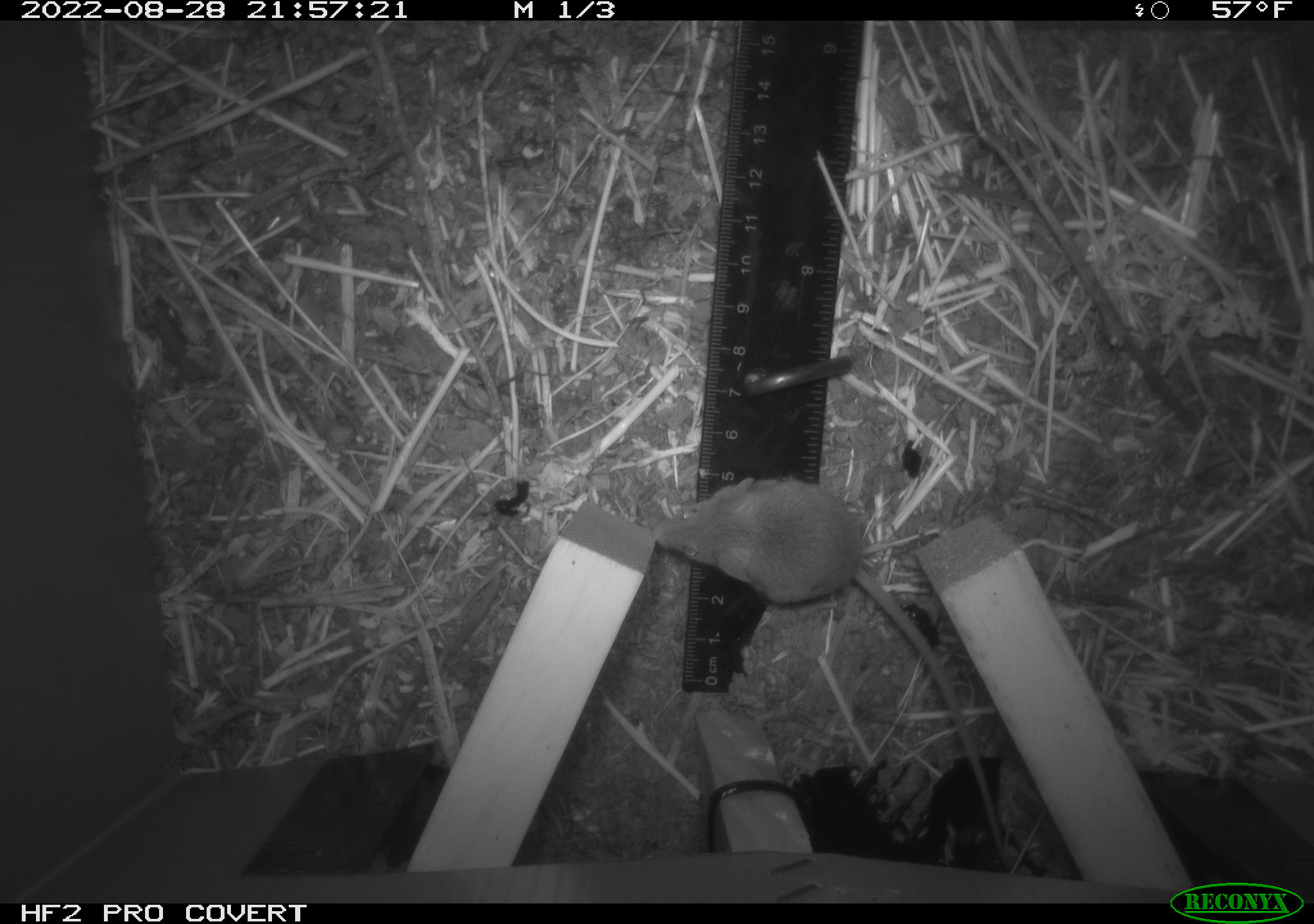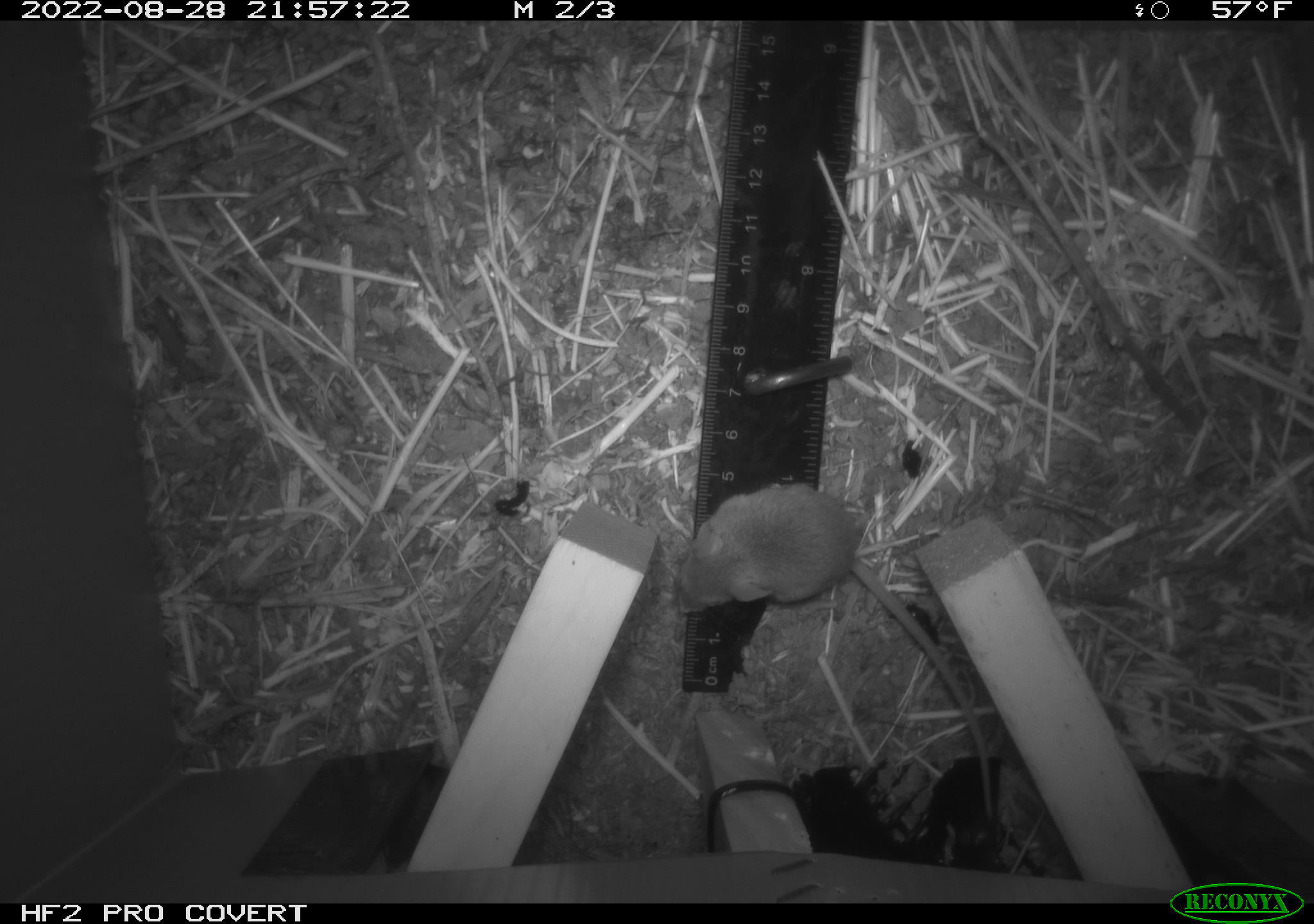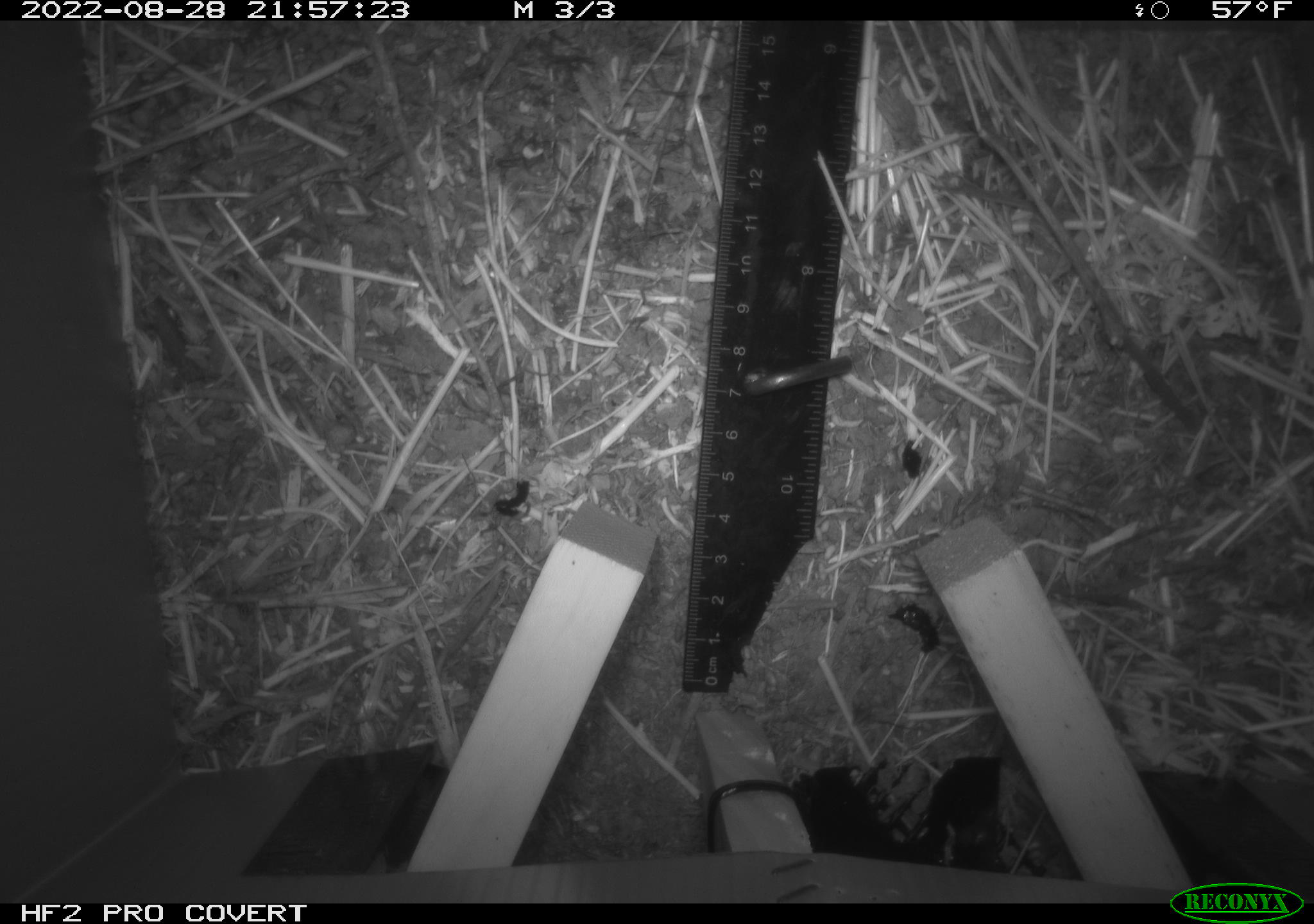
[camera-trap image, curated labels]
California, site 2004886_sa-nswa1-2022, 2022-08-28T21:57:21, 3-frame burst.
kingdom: Animalia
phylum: Chordata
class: Mammalia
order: Rodentia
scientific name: Rodentia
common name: rodent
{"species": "rodent (Rodentia)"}